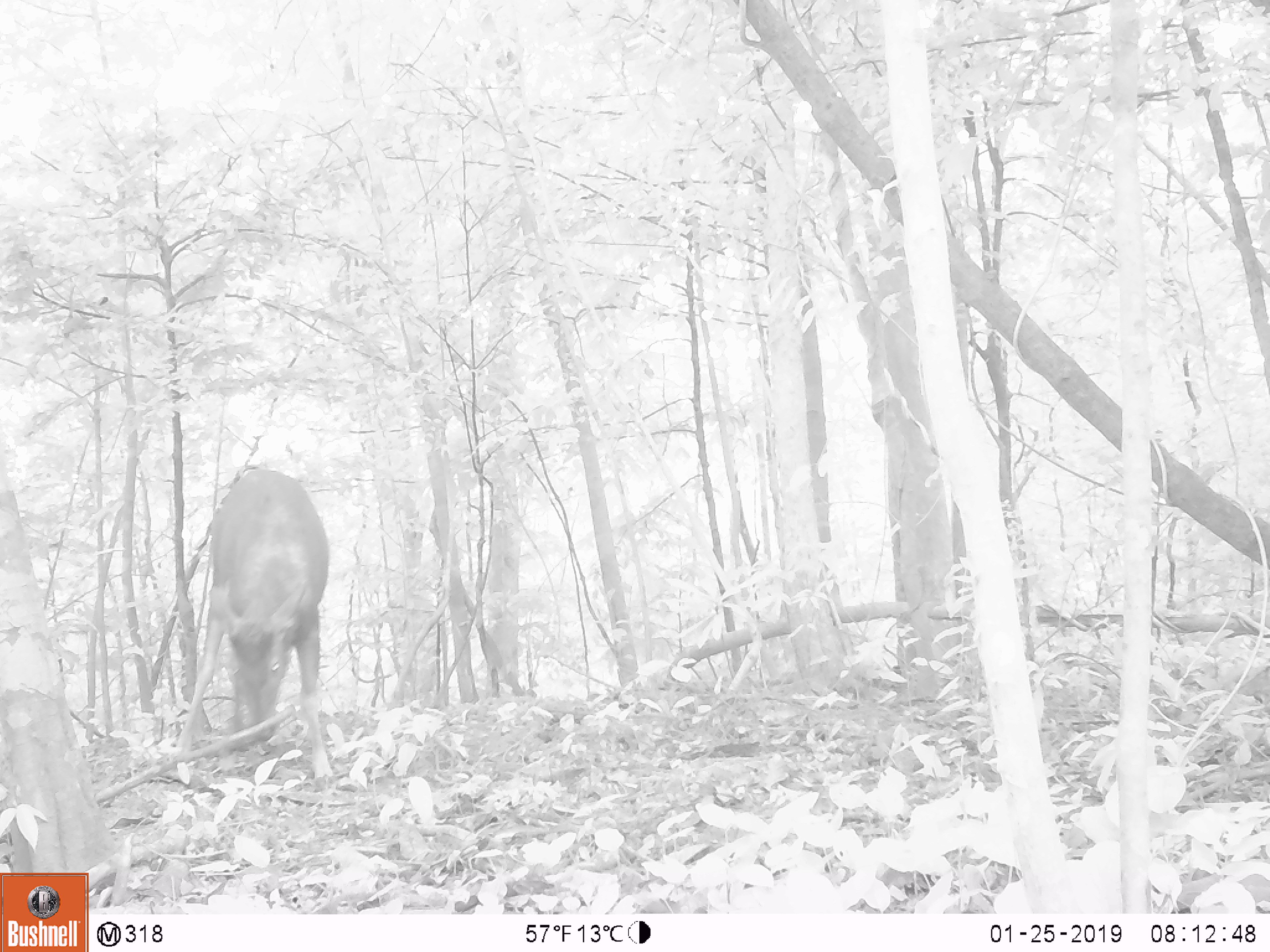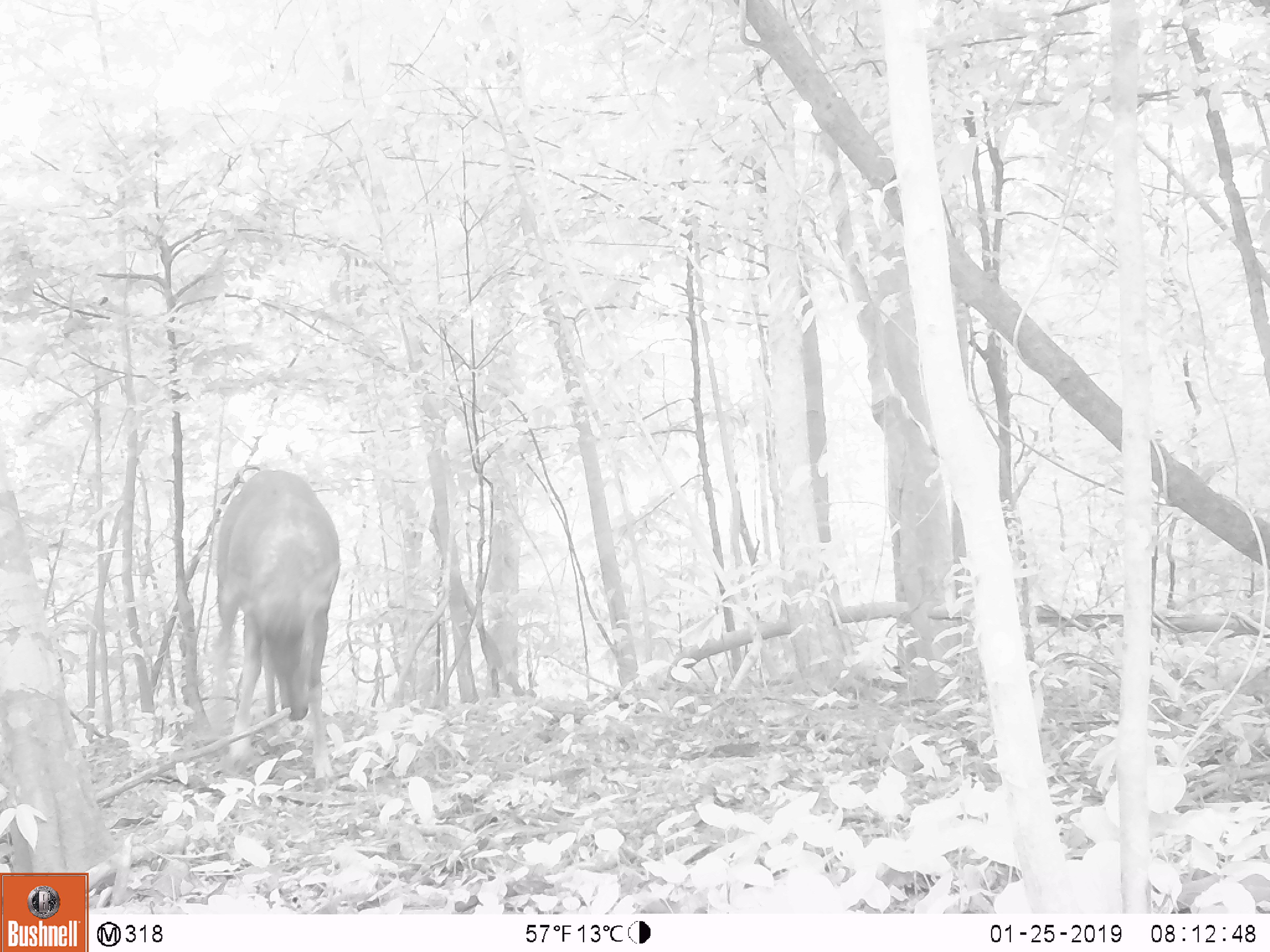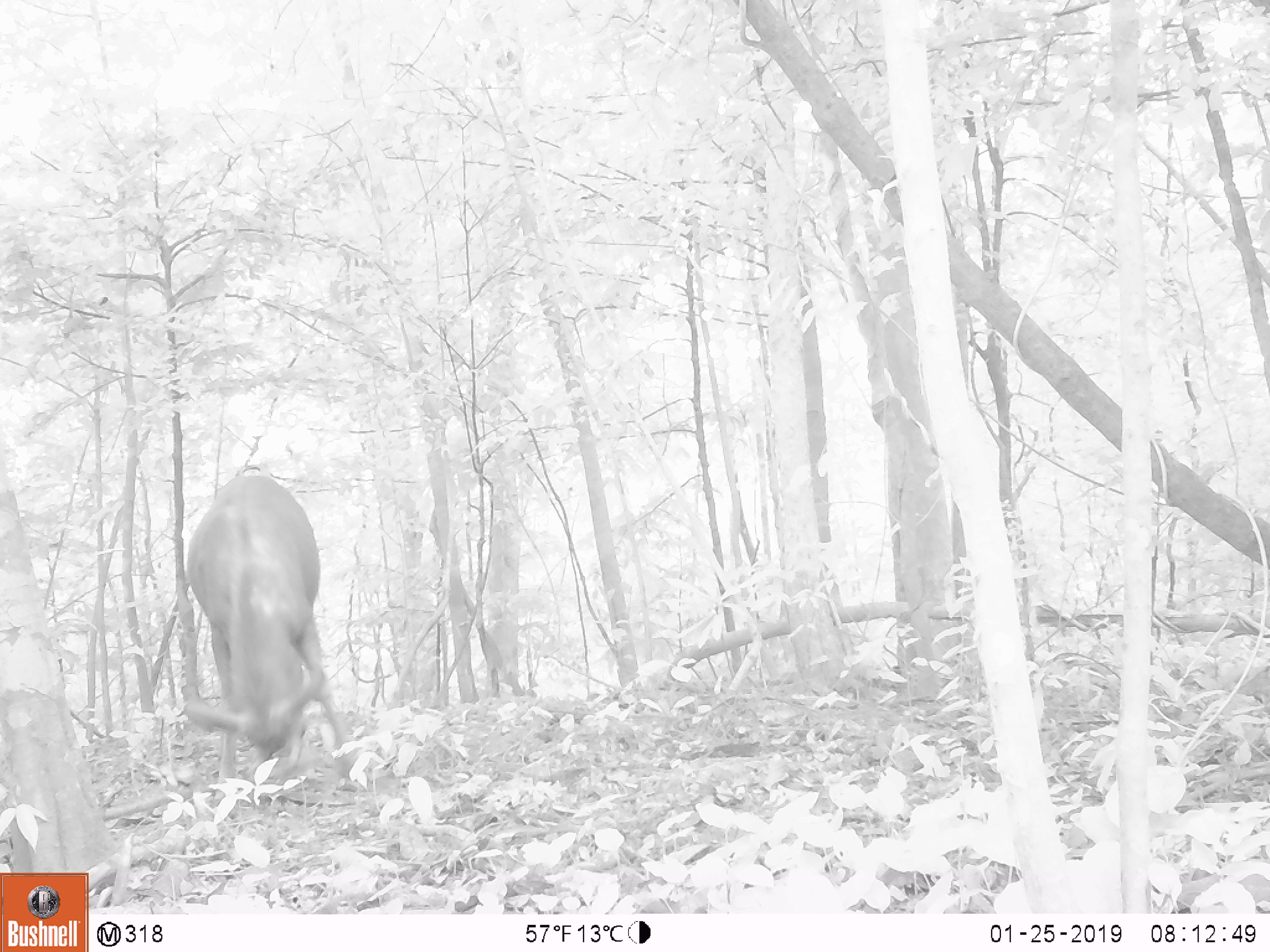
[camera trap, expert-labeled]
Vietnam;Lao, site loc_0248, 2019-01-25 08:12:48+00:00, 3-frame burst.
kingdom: Animalia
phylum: Chordata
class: Mammalia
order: Artiodactyla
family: Cervidae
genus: Rusa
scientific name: Rusa unicolor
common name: sambar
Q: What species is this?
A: Sambar (Rusa unicolor).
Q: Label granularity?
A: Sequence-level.